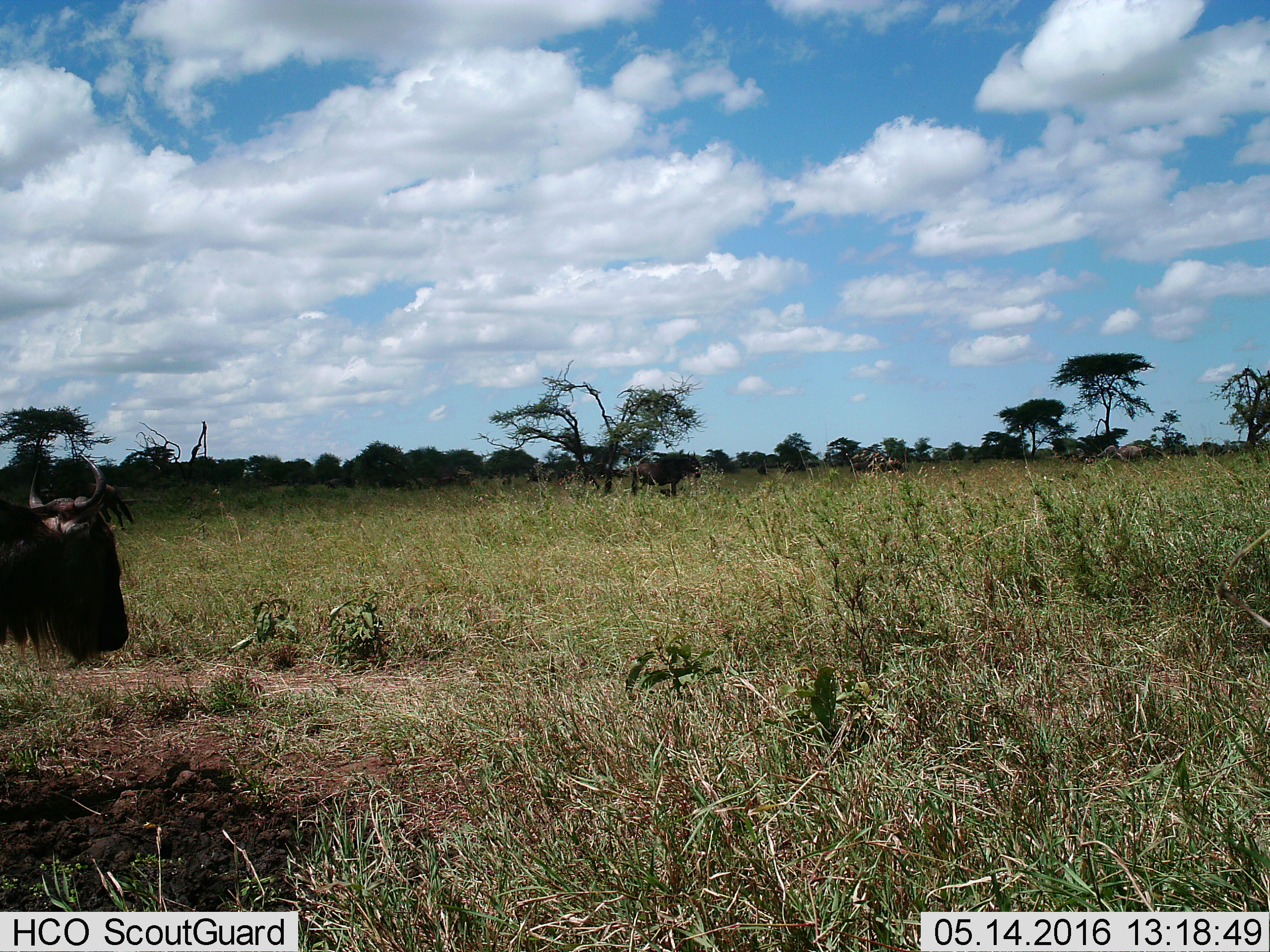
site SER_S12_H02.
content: unidentified animal